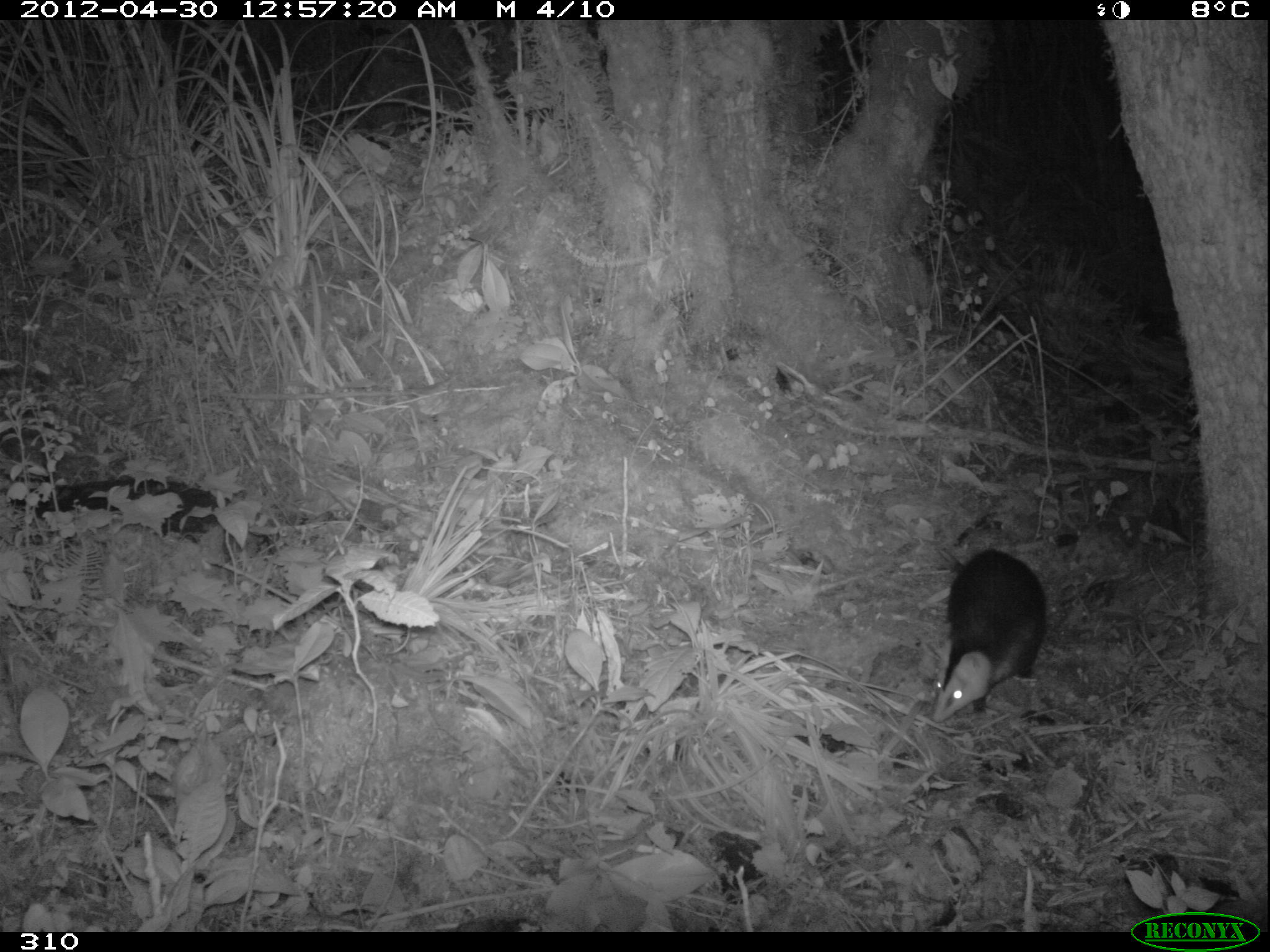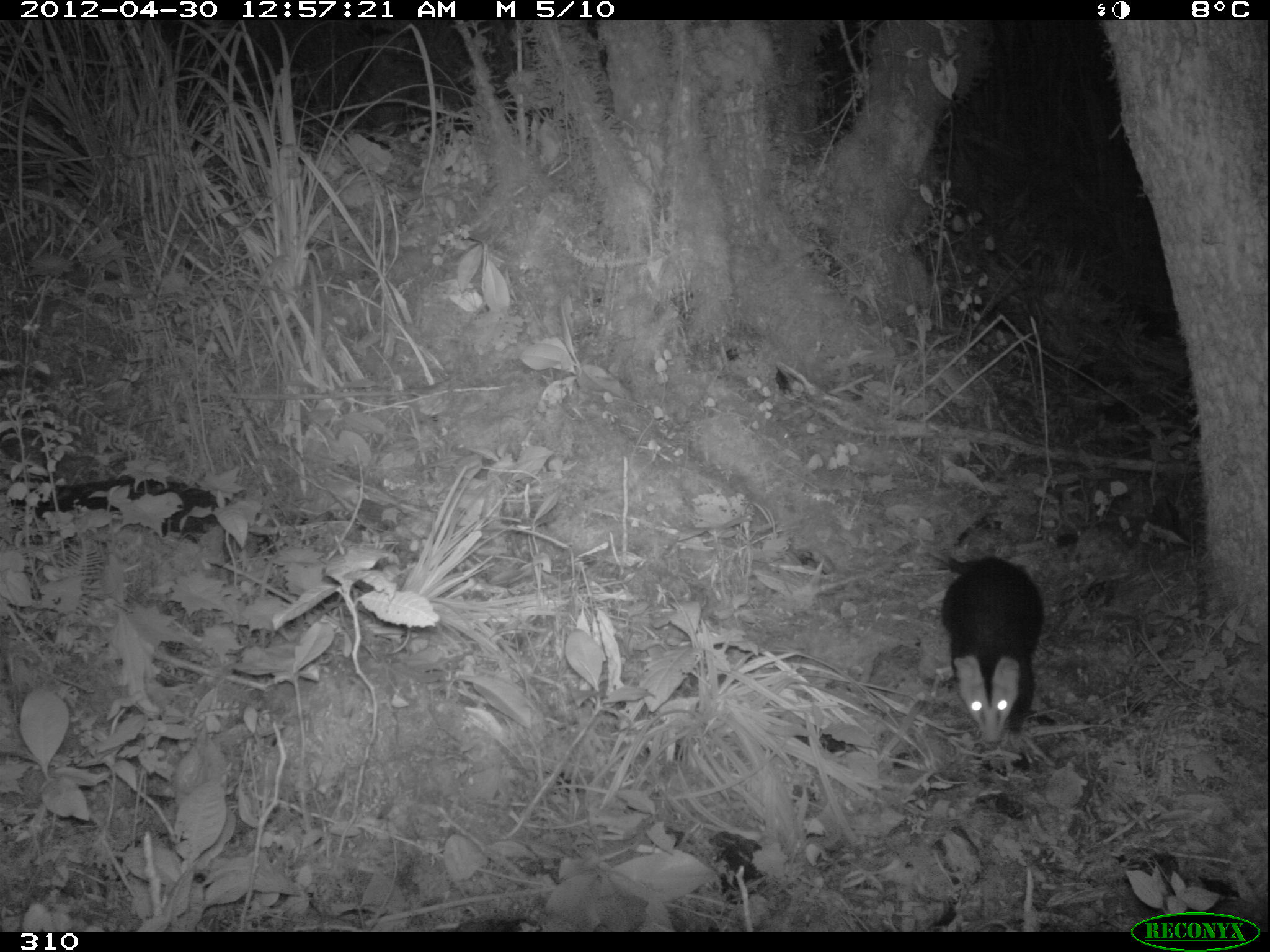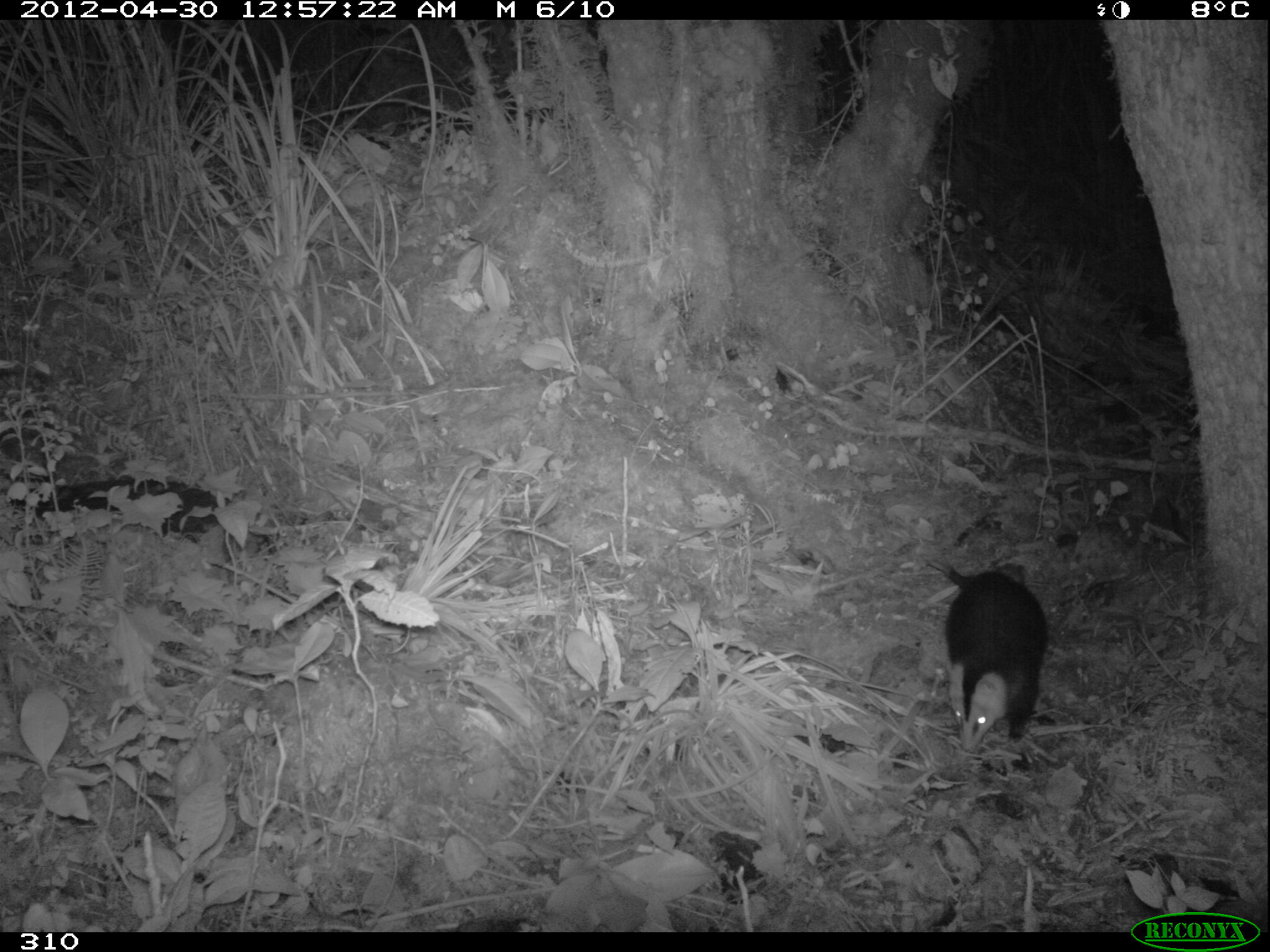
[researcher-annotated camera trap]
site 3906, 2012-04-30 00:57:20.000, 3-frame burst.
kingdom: Animalia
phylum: Chordata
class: Mammalia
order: Didelphimorphia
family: Didelphidae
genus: Didelphis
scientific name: Didelphis pernigra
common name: andean white-eared opossum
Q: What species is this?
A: Didelphis pernigra (andean white-eared opossum).